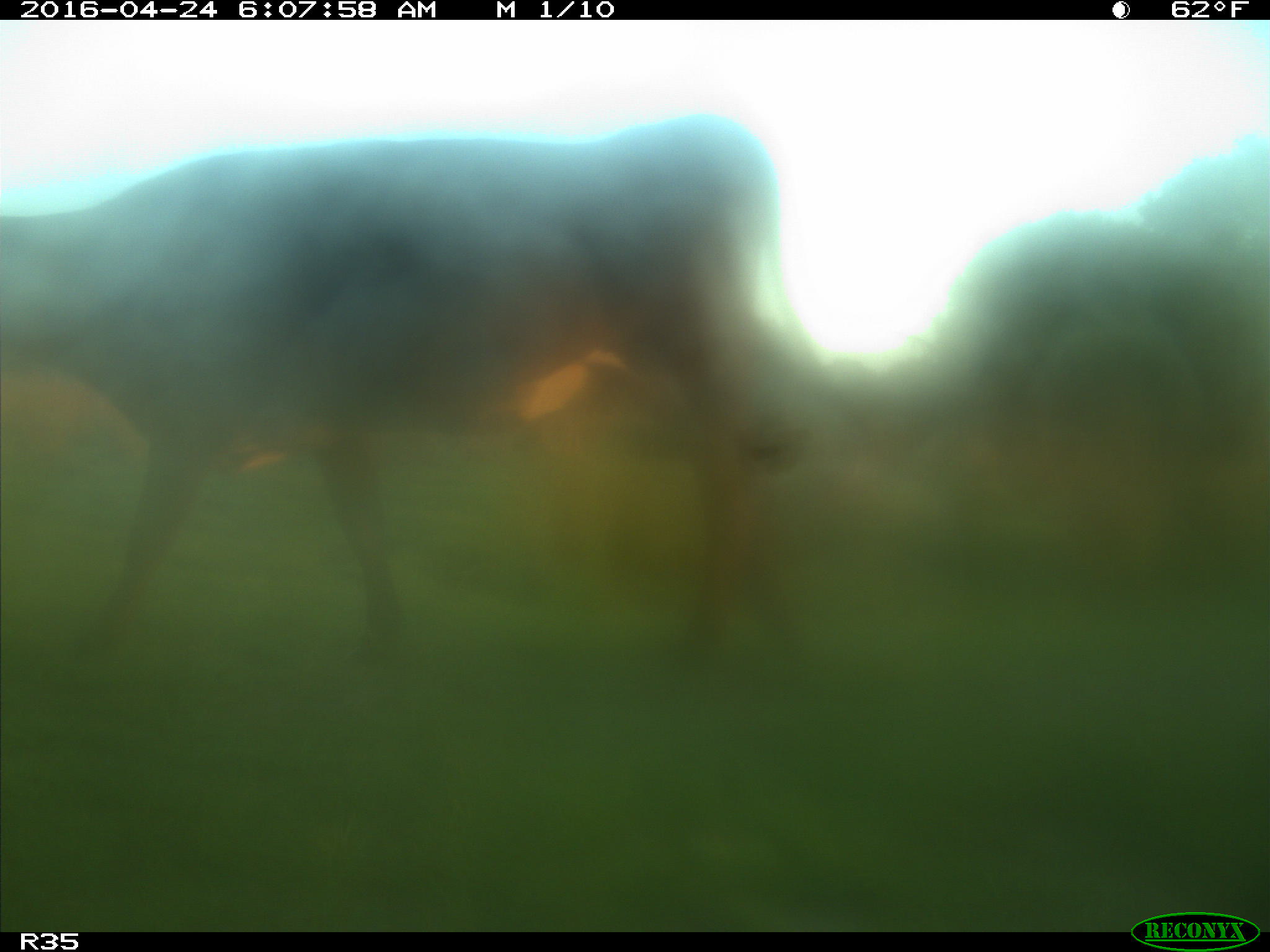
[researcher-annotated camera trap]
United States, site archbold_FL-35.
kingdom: Animalia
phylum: Chordata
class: Mammalia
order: Artiodactyla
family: Bovidae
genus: Bos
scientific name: Bos taurus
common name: domestic cow